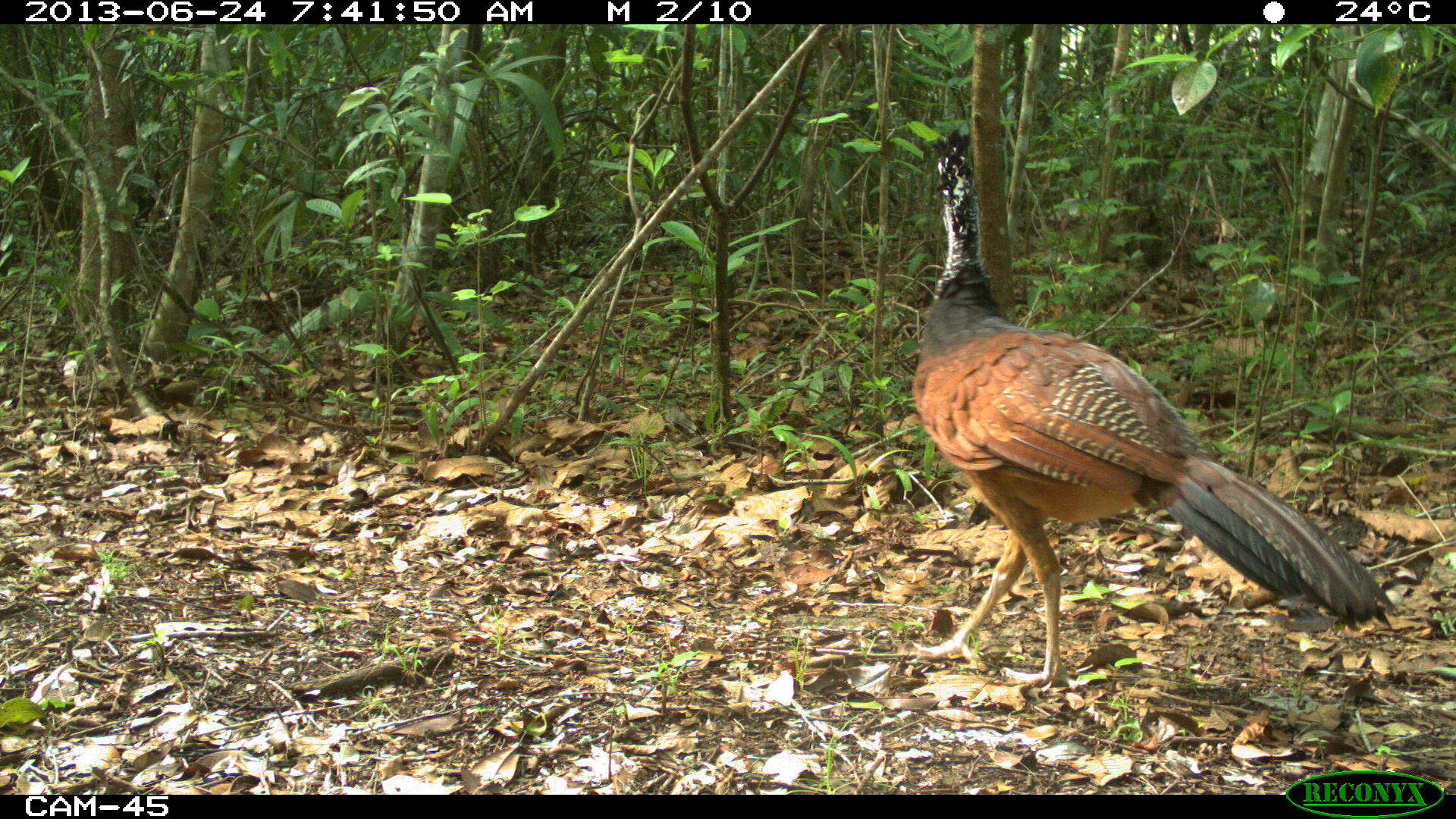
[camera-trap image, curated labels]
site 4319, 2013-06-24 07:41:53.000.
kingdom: Animalia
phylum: Chordata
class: Aves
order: Galliformes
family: Cracidae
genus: Crax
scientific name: Crax rubra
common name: great curassow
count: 1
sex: female